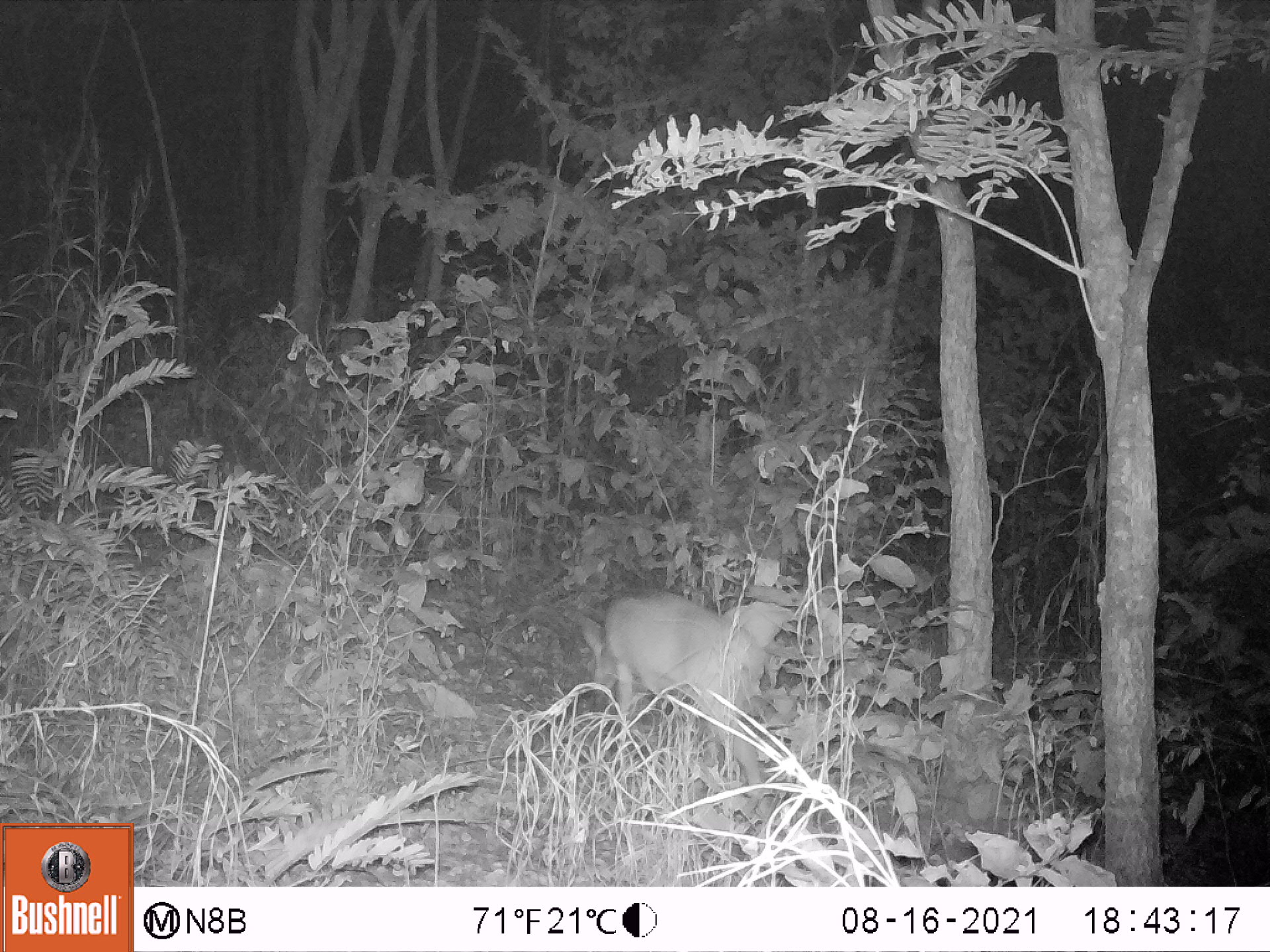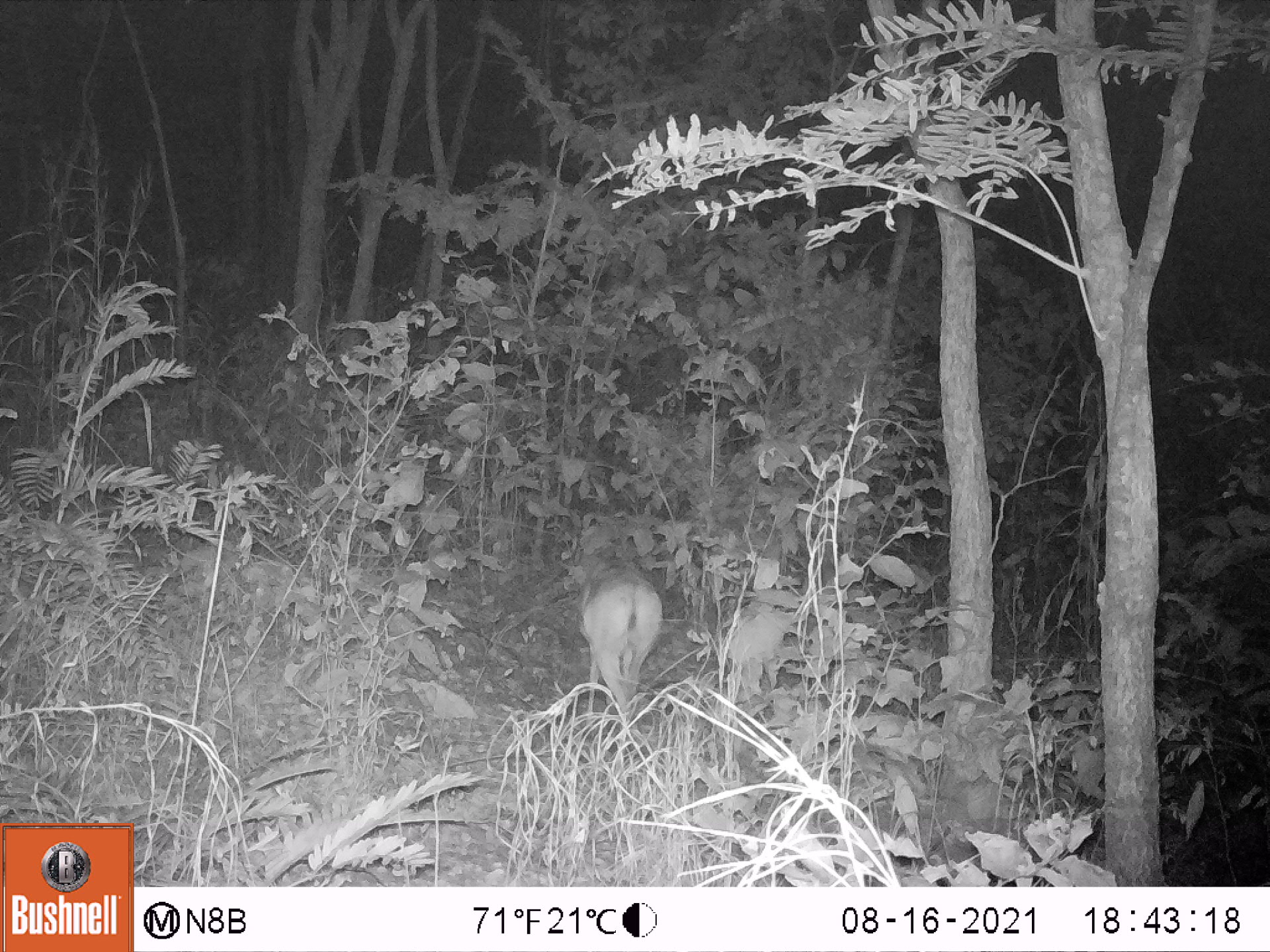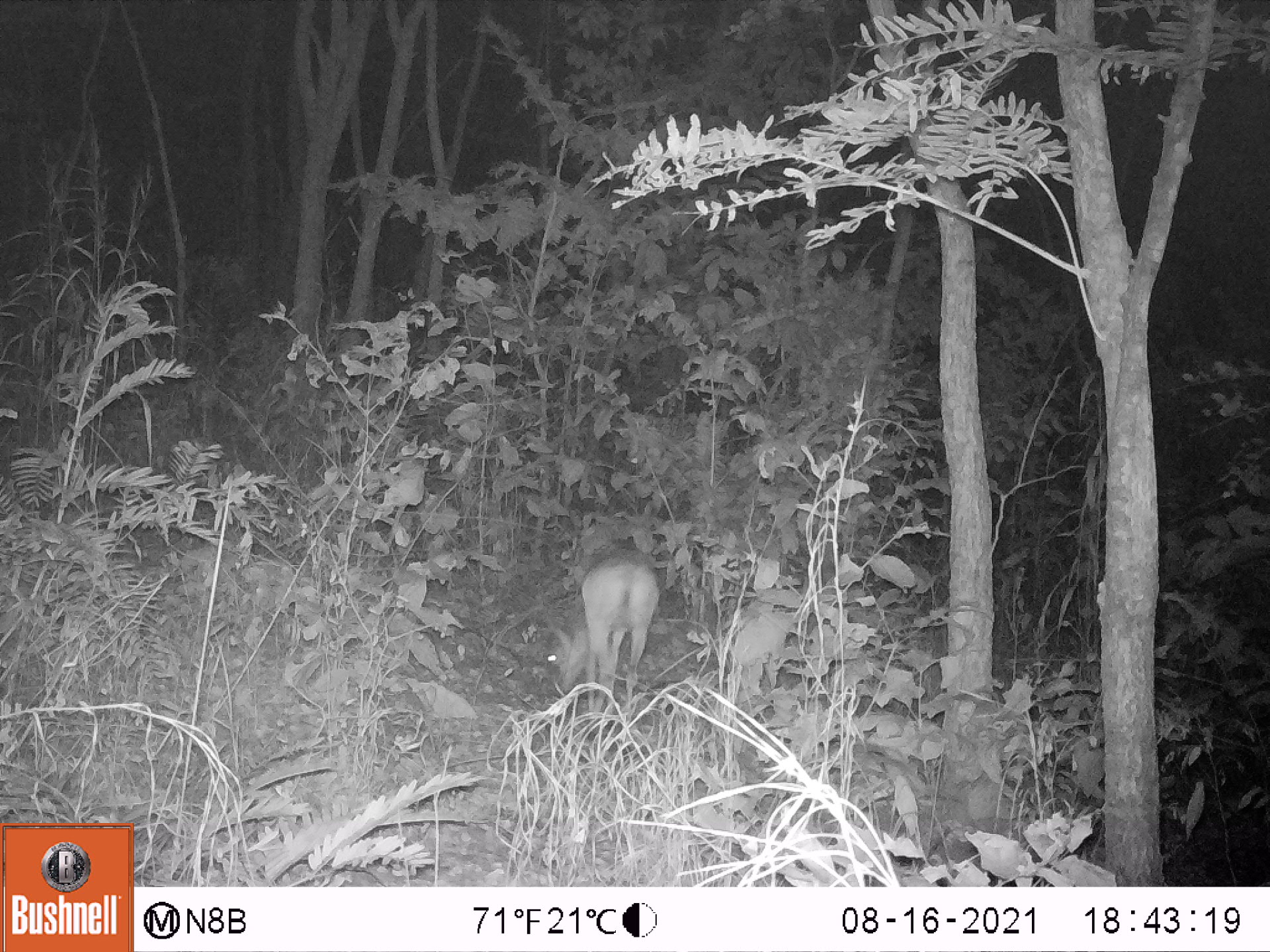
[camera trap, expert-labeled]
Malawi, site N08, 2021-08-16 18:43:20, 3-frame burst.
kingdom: Animalia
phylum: Chordata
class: Mammalia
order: Artiodactyla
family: Bovidae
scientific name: Antilopinae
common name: small antelope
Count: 1.